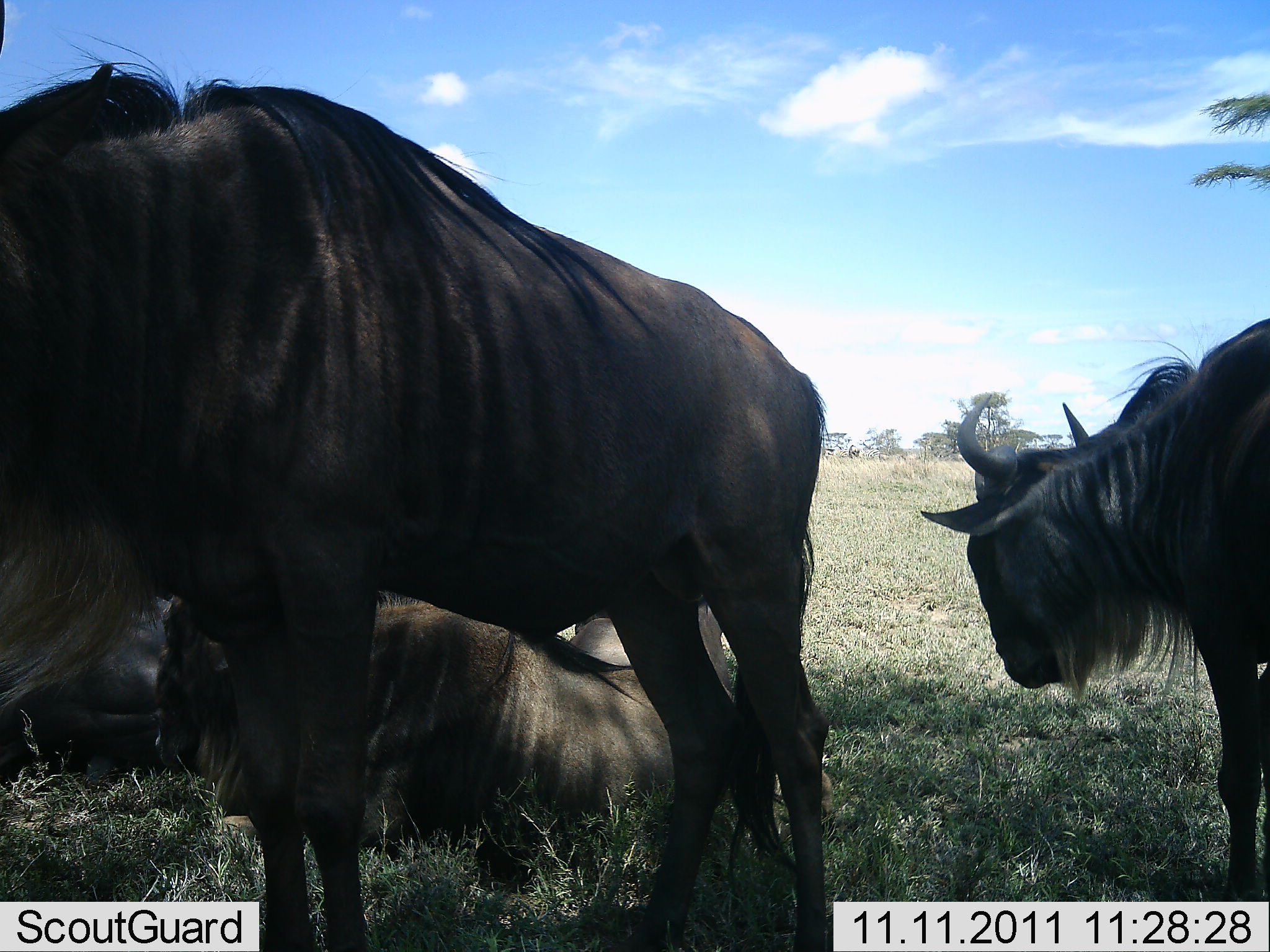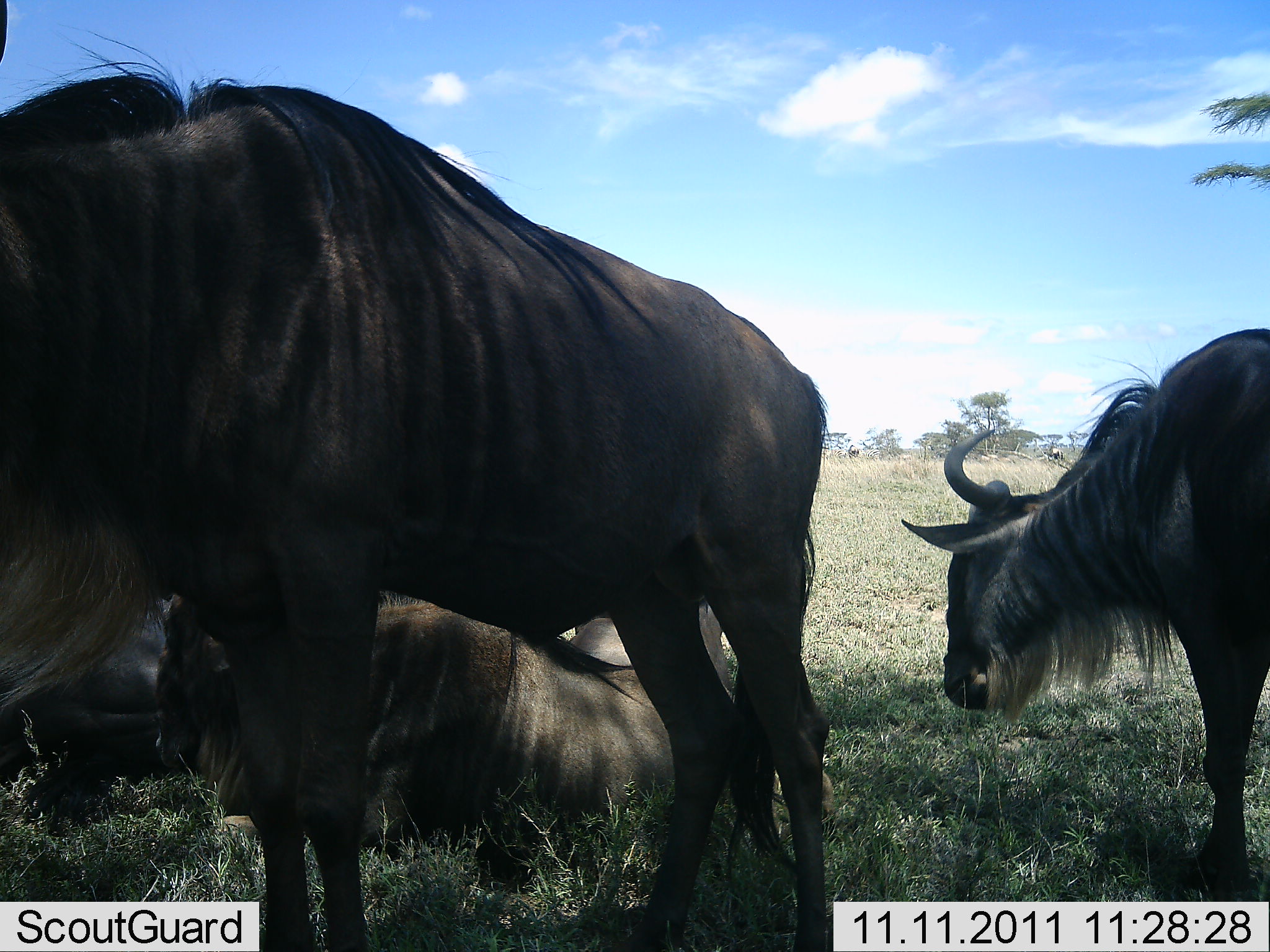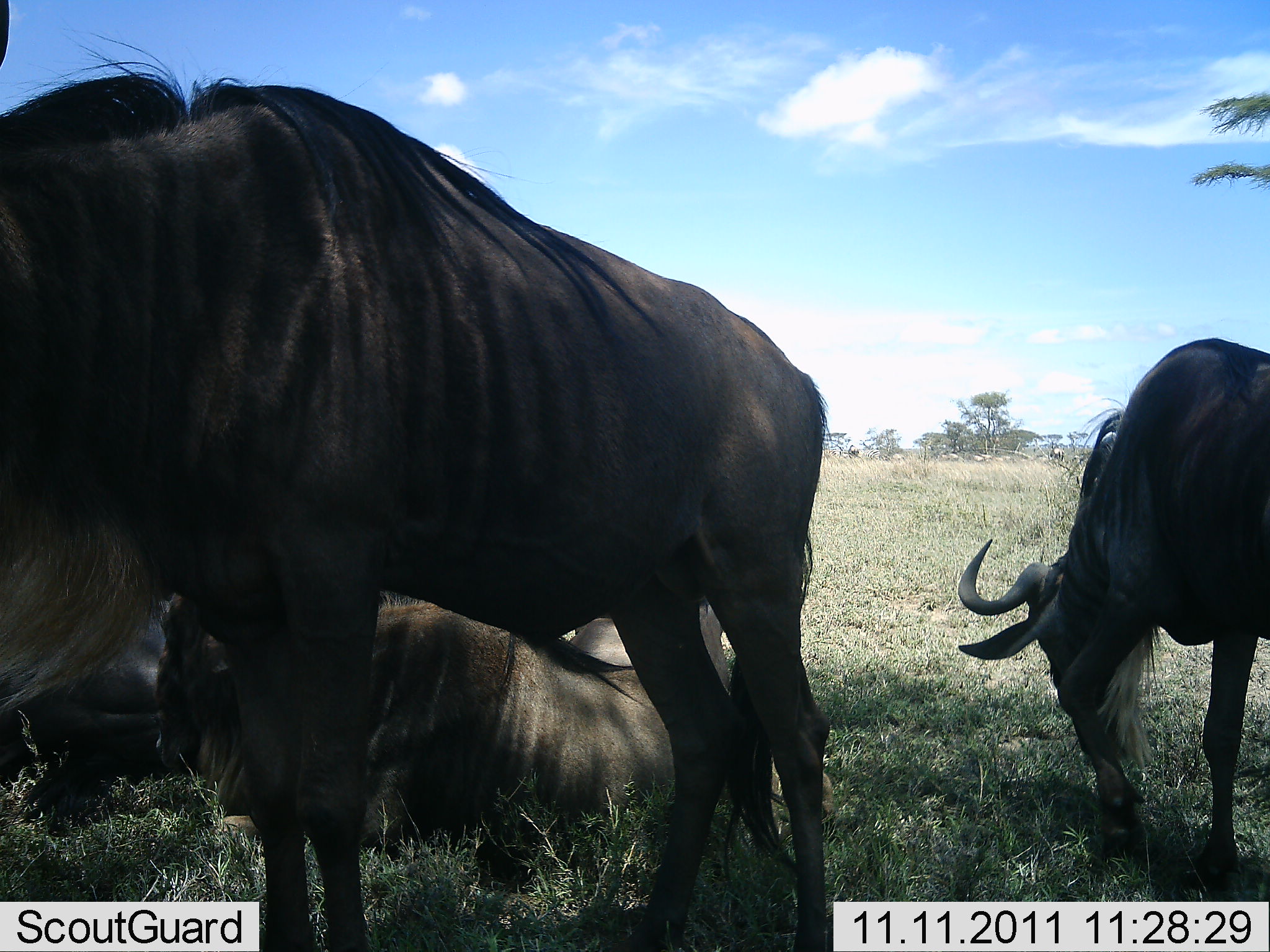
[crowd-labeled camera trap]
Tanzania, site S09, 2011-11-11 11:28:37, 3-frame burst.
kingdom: Animalia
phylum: Chordata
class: Mammalia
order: Artiodactyla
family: Bovidae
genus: Connochaetes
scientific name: Connochaetes taurinus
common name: blue wildebeest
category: wildebeest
Wildebeest (blue wildebeest) (Connochaetes taurinus), count 4. Behavior (volunteer vote fractions): standing 67%, resting 100%, moving 8%, interacting 0%. Young present (vote fraction): 0%. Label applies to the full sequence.